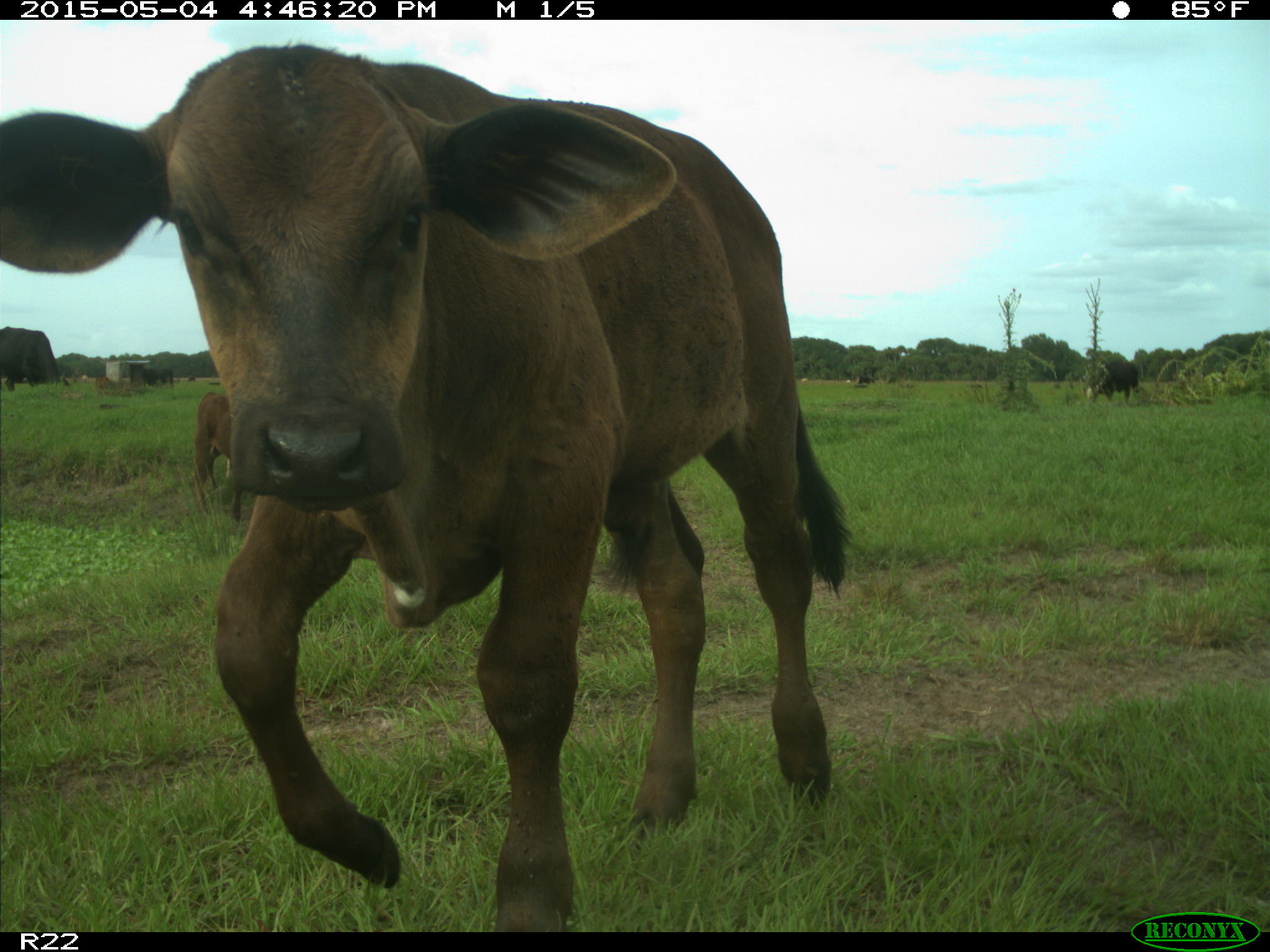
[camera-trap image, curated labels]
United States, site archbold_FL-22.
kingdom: Animalia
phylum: Chordata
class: Mammalia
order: Artiodactyla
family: Bovidae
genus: Bos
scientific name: Bos taurus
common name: domestic cow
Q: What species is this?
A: Bos taurus (domestic cow).